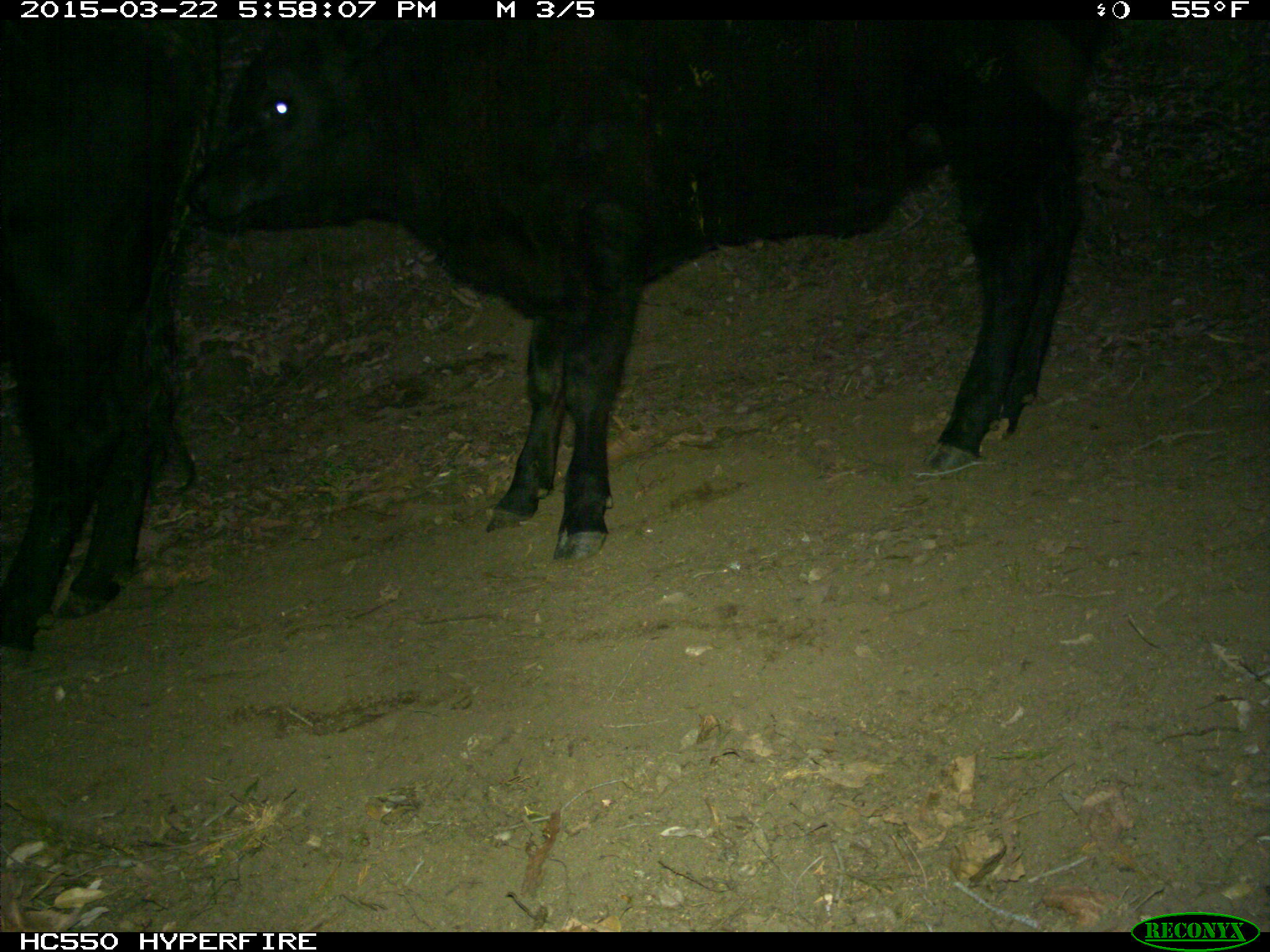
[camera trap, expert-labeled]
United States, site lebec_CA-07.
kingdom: Animalia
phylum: Chordata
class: Mammalia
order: Artiodactyla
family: Bovidae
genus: Bos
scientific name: Bos taurus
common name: domestic cow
Bos taurus (domestic cow).